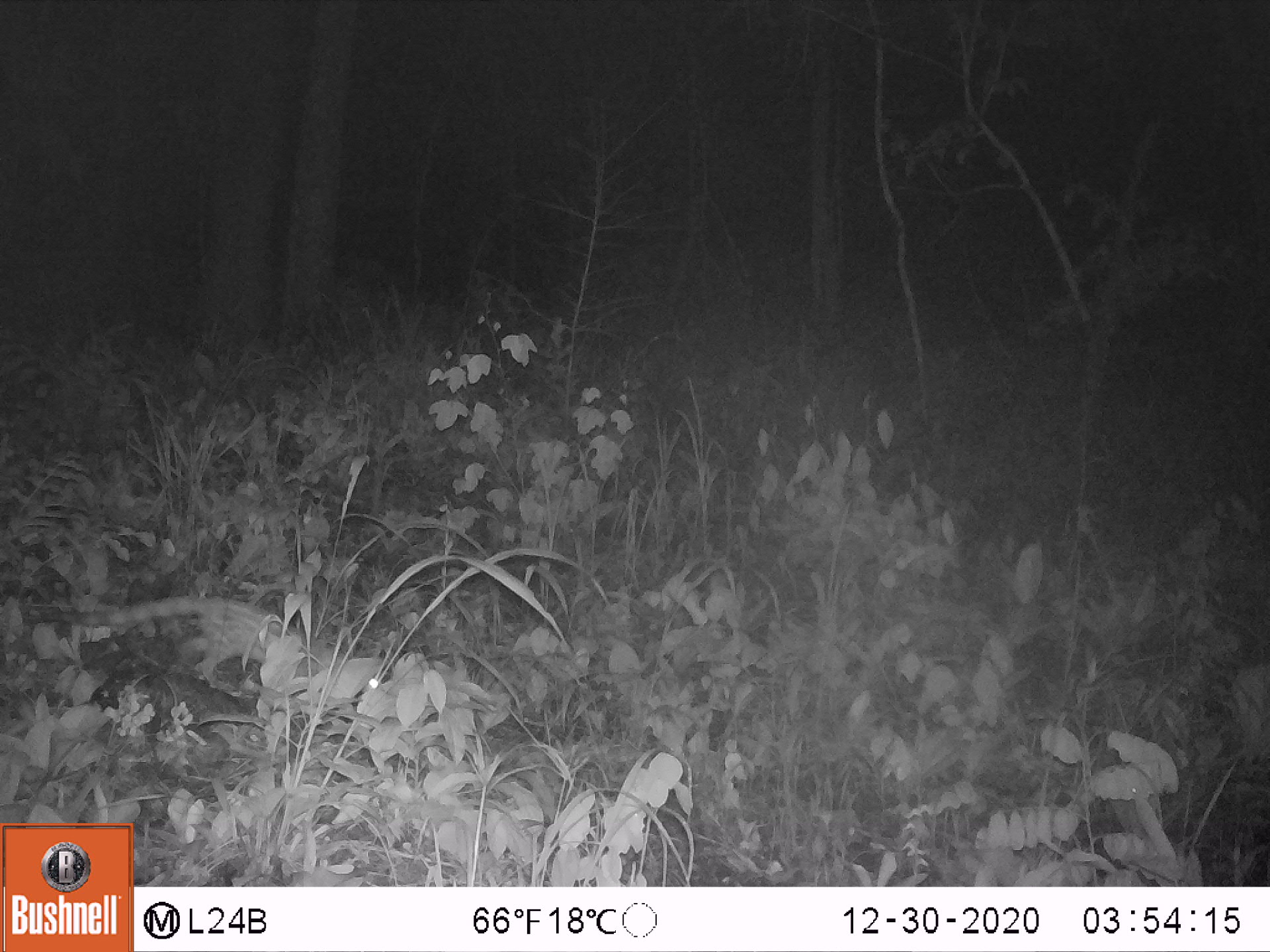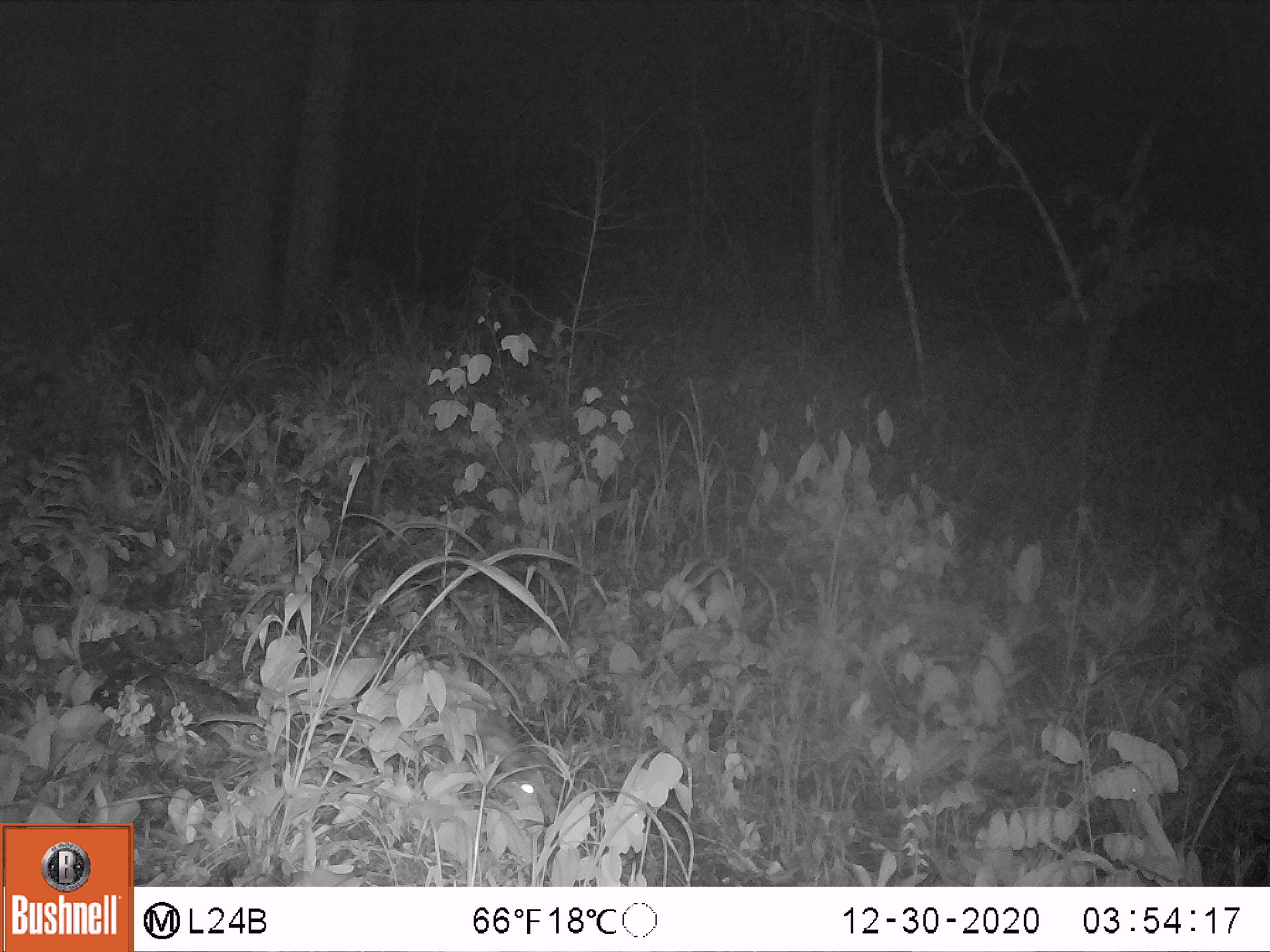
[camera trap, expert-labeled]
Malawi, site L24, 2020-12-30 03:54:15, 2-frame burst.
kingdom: Animalia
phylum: Chordata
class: Mammalia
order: Carnivora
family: Viverridae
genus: Genetta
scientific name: Genetta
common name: genet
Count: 1.